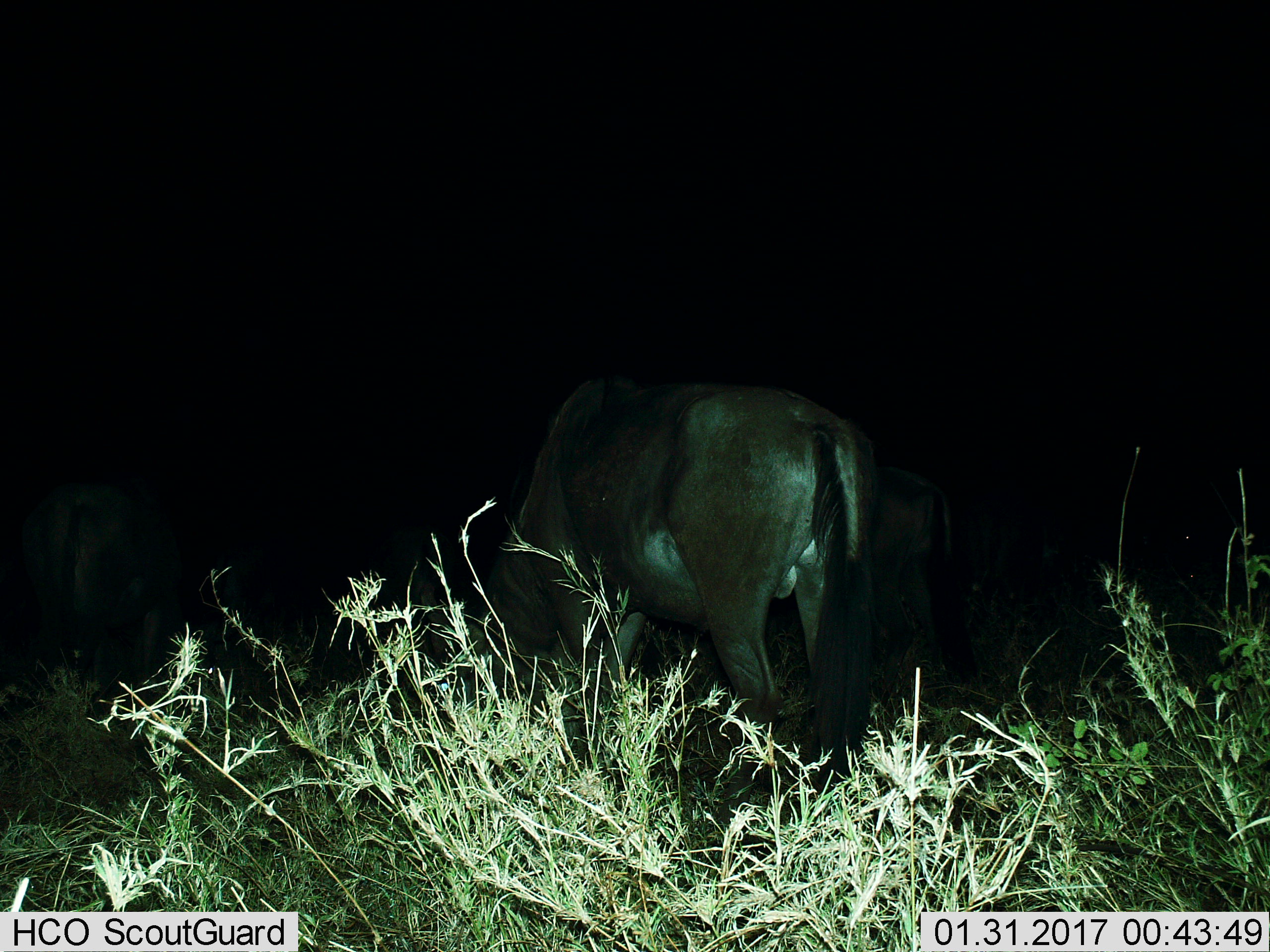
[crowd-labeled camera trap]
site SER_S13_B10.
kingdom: Animalia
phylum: Chordata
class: Mammalia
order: Artiodactyla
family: Bovidae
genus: Connochaetes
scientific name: Connochaetes taurinus taurinus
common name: blue wildebeest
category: wildebeestblue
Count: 3.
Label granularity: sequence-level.